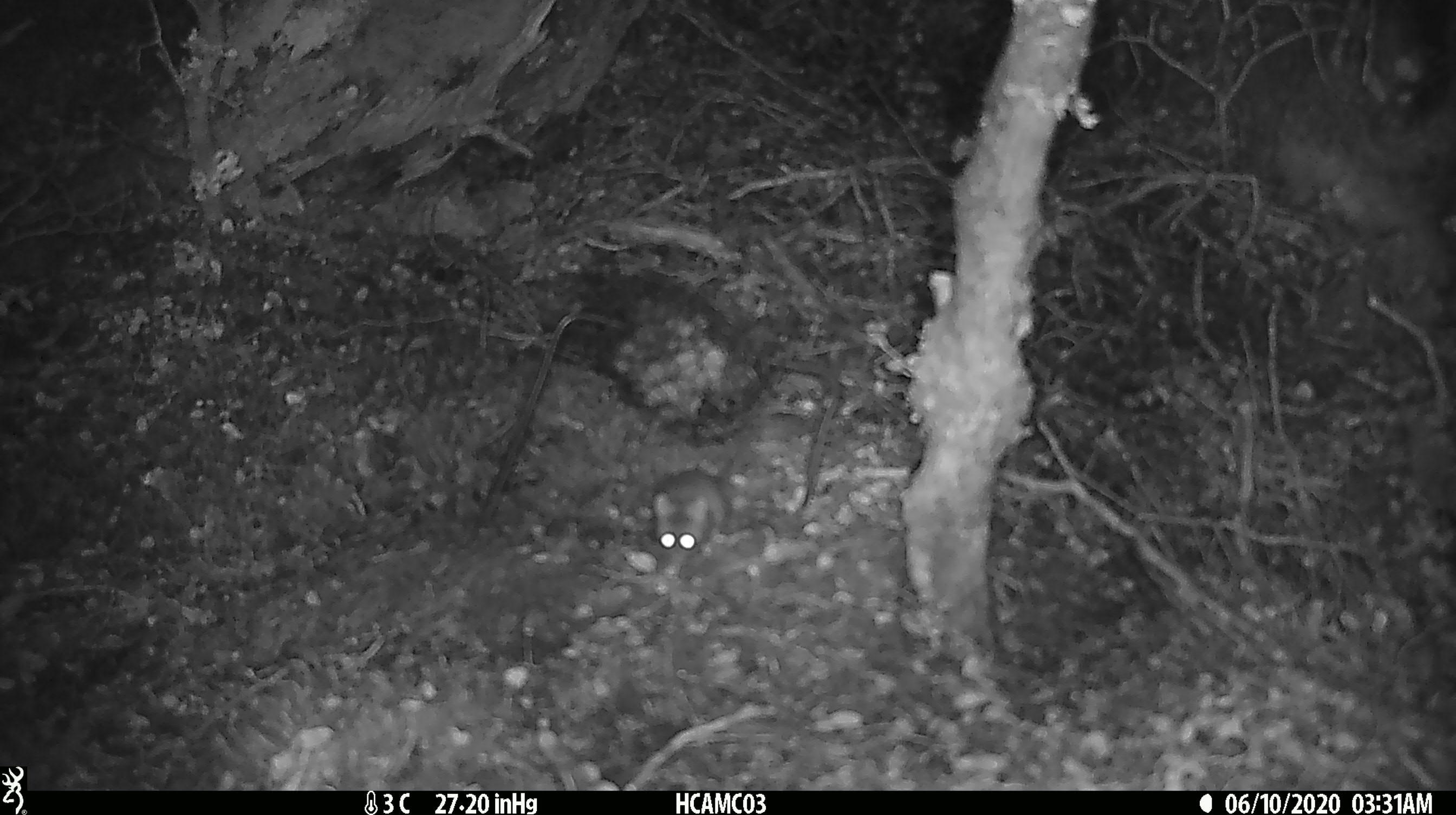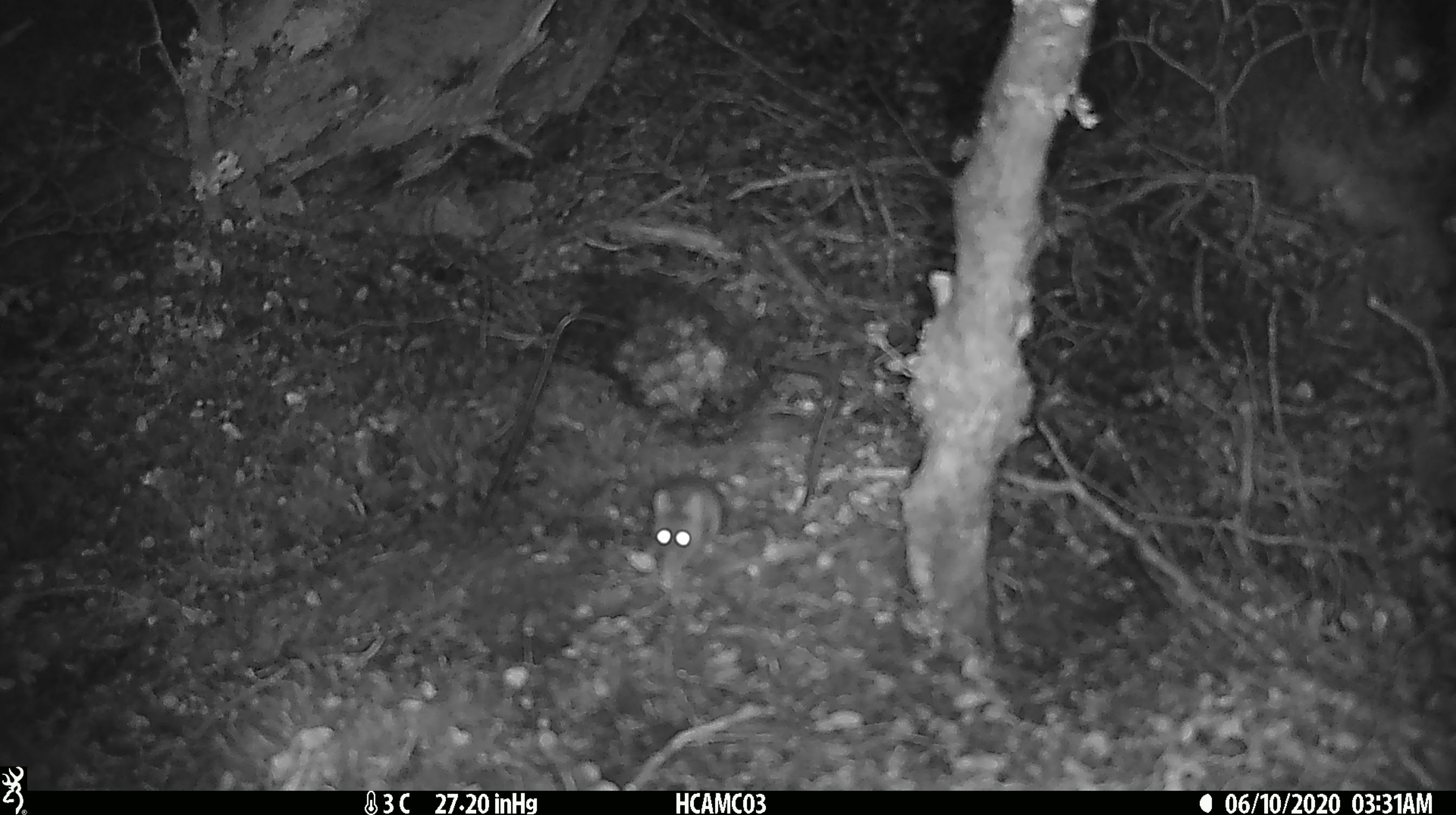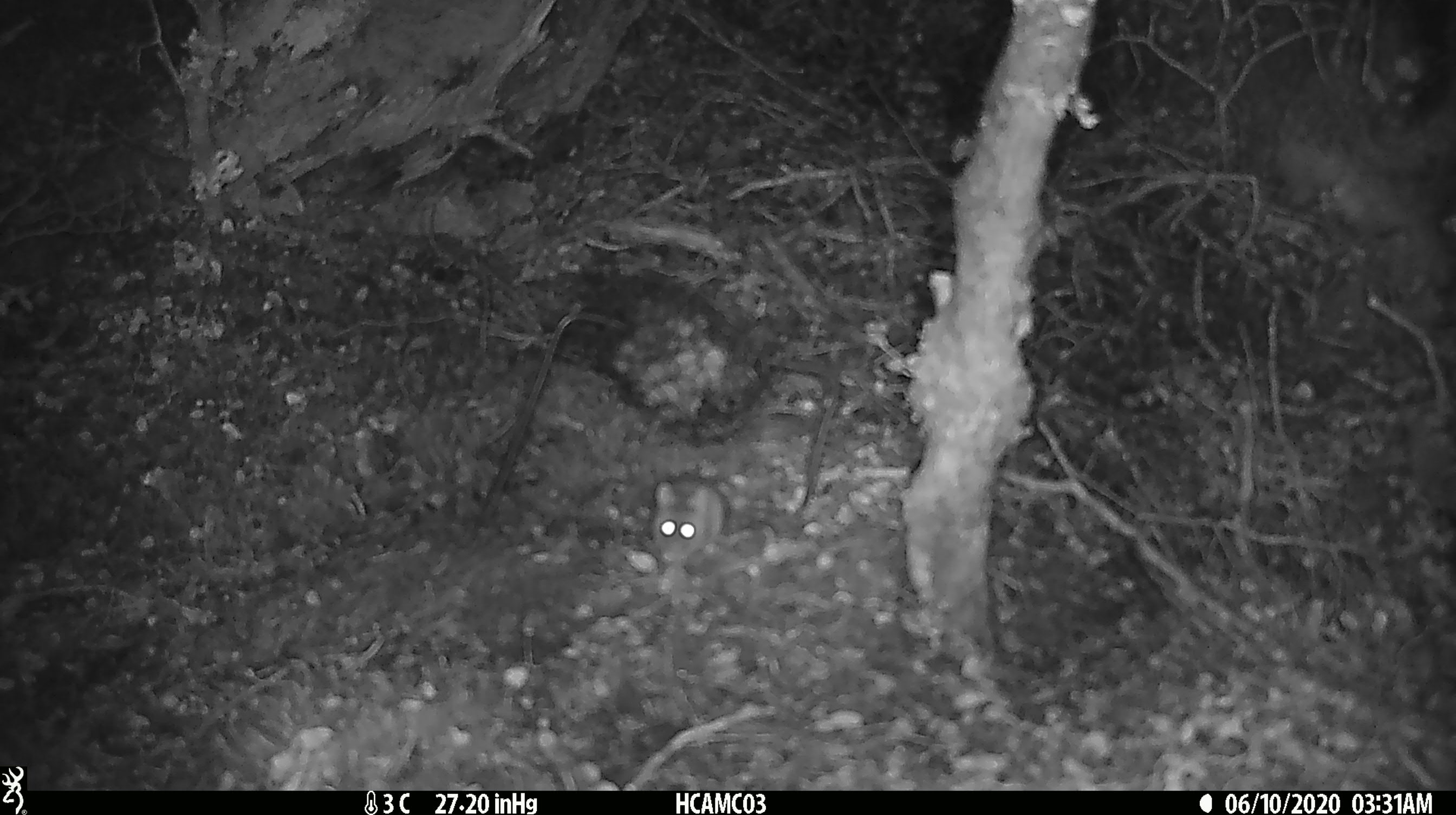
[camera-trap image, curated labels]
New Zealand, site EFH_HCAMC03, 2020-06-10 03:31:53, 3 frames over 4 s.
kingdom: Animalia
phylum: Chordata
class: Mammalia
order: Rodentia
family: Muridae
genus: Mus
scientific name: Mus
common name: mouse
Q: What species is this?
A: Mouse (Mus).